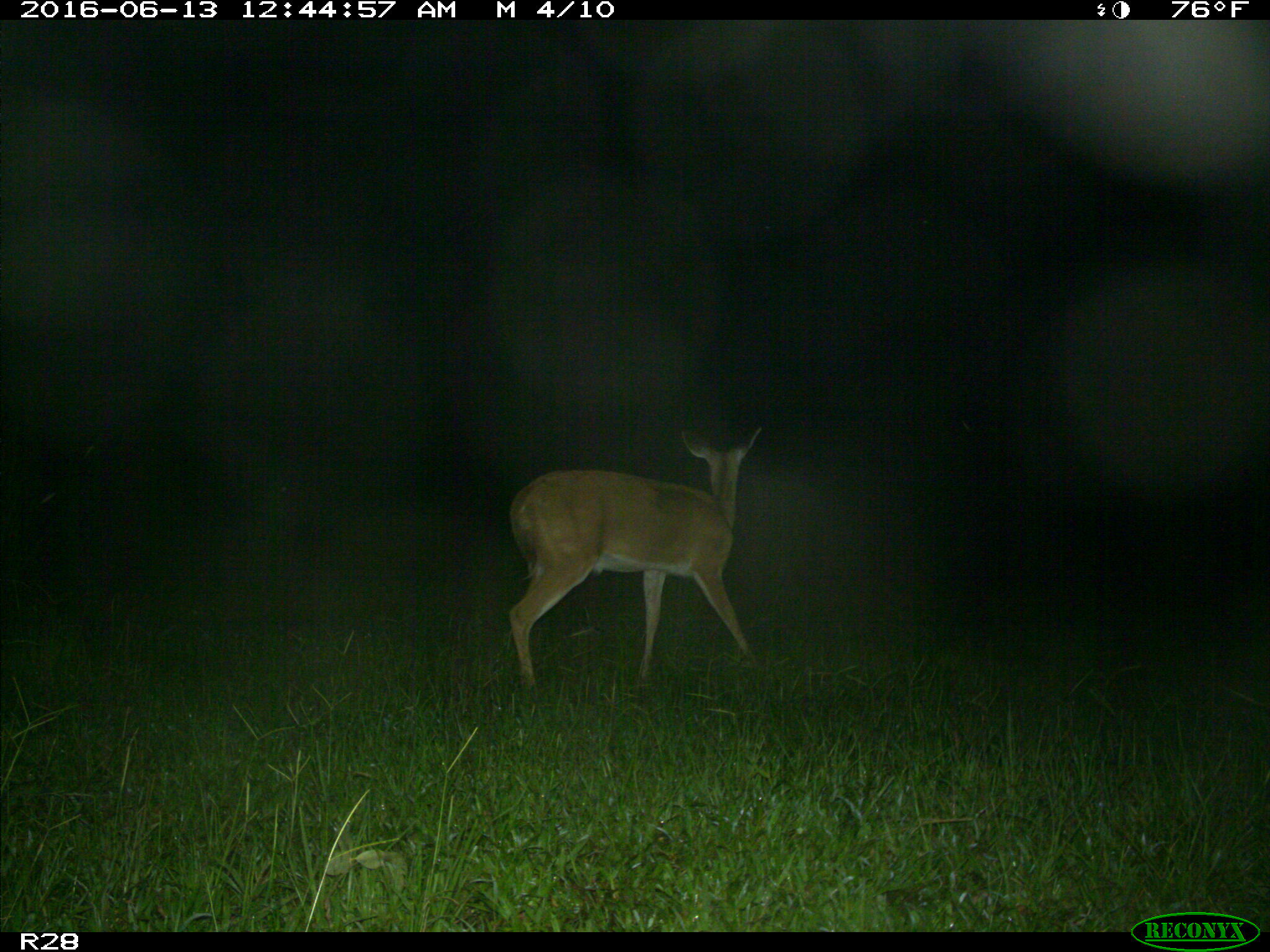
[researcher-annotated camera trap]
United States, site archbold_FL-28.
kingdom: Animalia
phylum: Chordata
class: Mammalia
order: Artiodactyla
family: Cervidae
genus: Odocoileus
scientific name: Odocoileus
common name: deer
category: unidentified deer